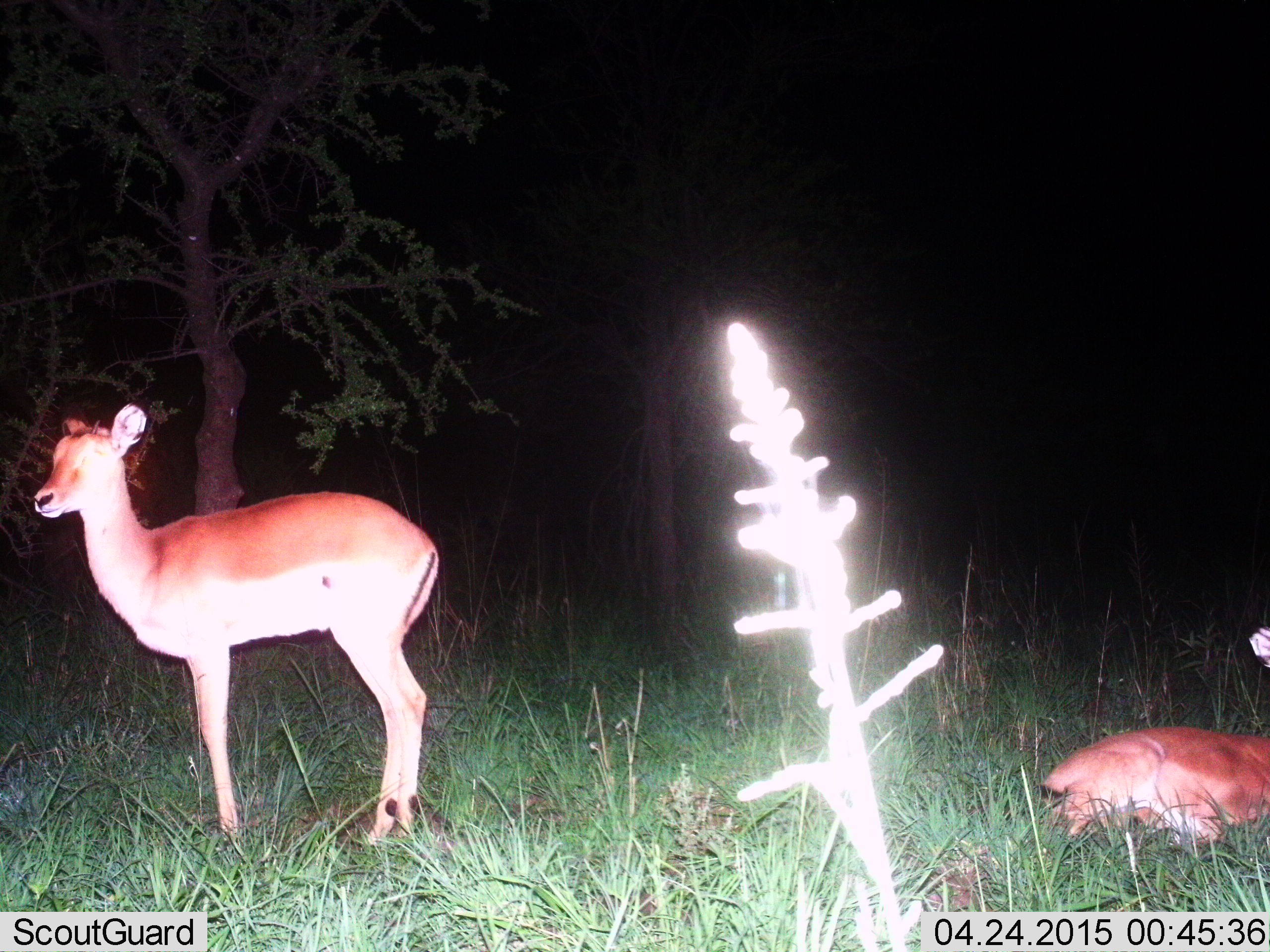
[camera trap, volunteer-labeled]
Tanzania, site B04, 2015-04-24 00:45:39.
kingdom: Animalia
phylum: Chordata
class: Mammalia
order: Artiodactyla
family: Bovidae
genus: Aepyceros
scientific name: Aepyceros melampus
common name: impala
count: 2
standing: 90%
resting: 100%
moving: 0%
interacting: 0%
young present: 10%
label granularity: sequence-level